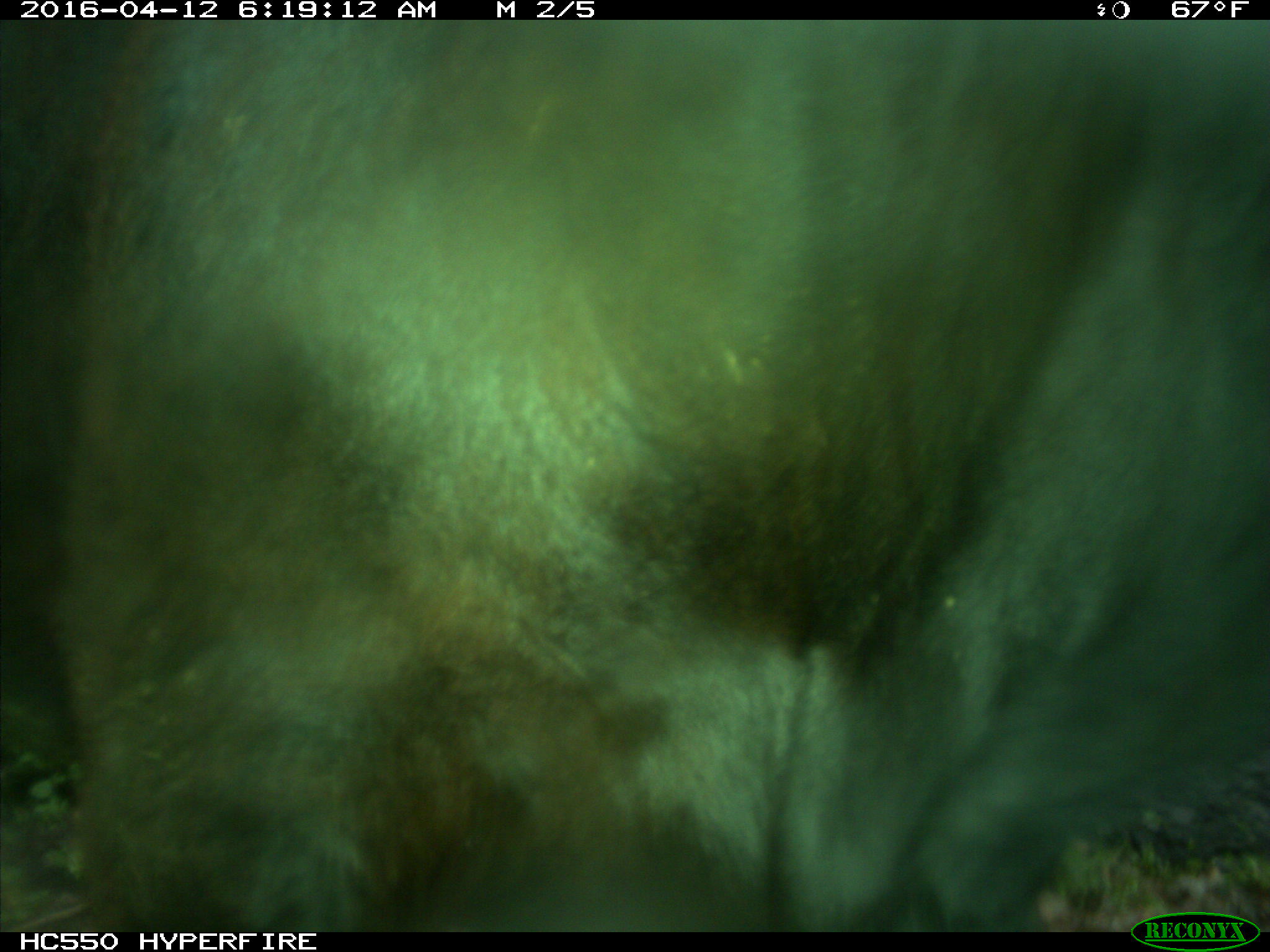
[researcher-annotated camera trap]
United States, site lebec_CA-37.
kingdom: Animalia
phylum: Chordata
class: Mammalia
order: Artiodactyla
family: Bovidae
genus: Bos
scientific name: Bos taurus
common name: domestic cow